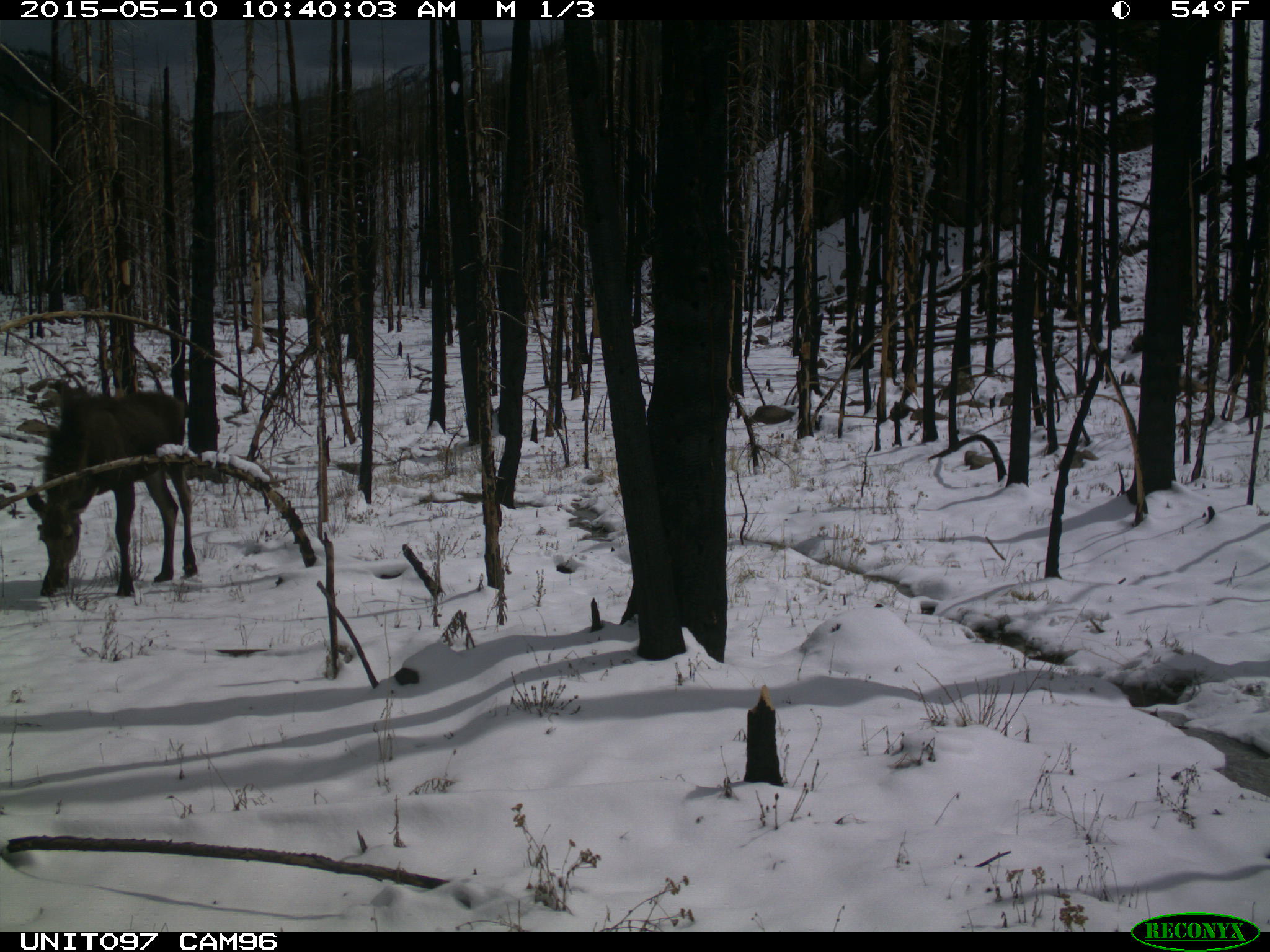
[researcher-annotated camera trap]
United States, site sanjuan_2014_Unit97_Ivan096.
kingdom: Animalia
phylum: Chordata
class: Mammalia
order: Artiodactyla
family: Cervidae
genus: Alces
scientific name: Alces alces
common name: moose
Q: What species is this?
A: Alces alces (moose).